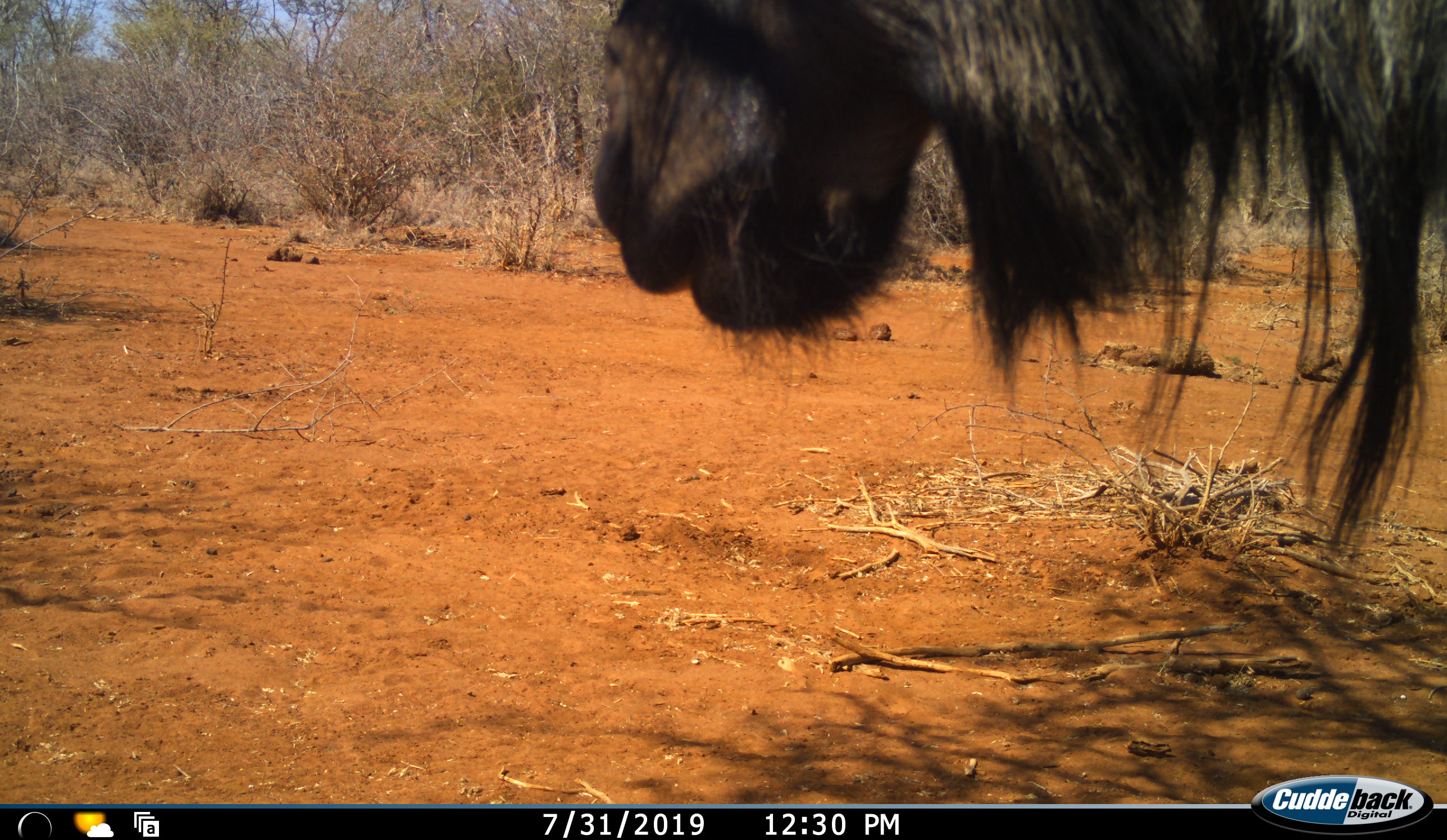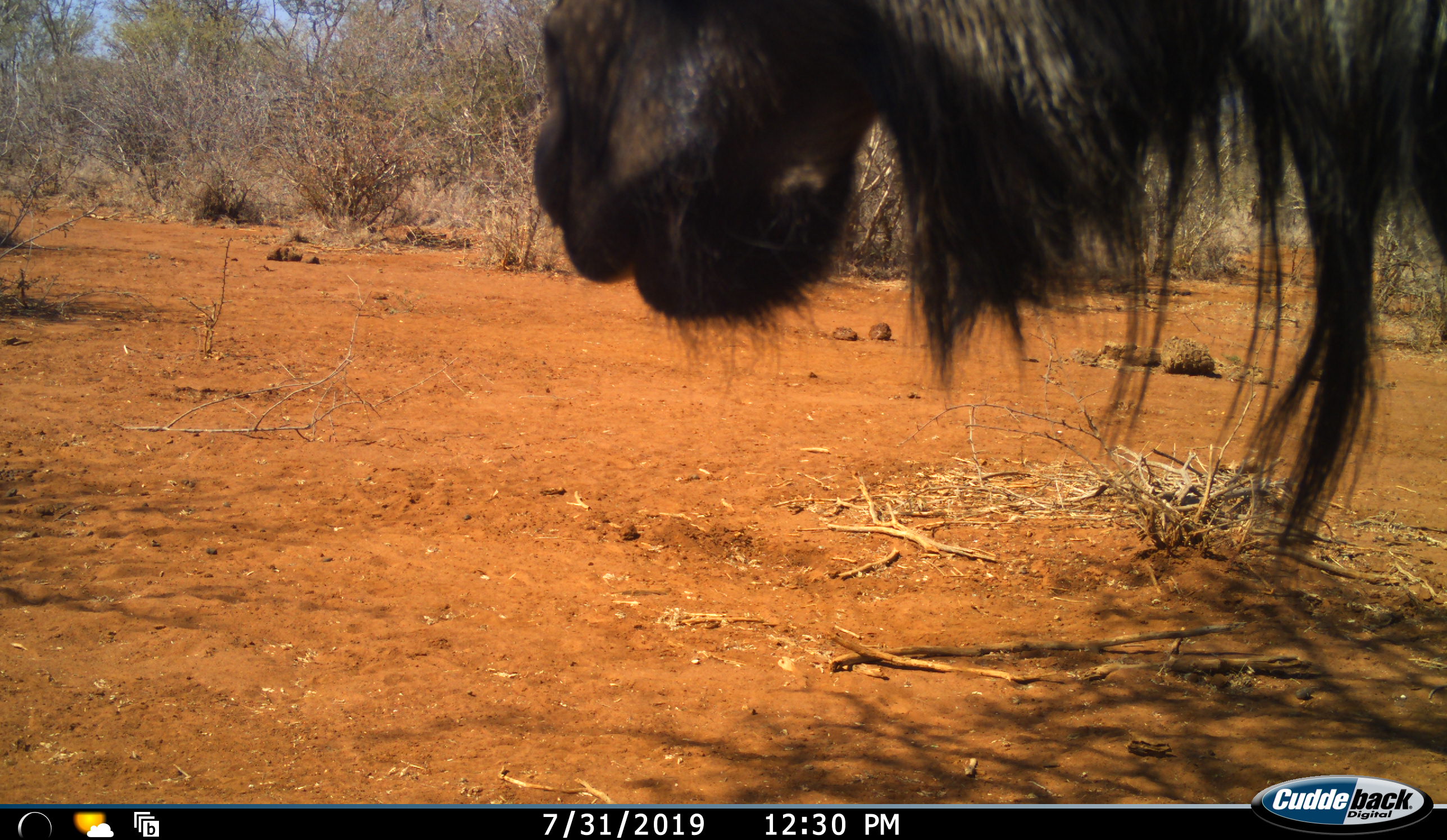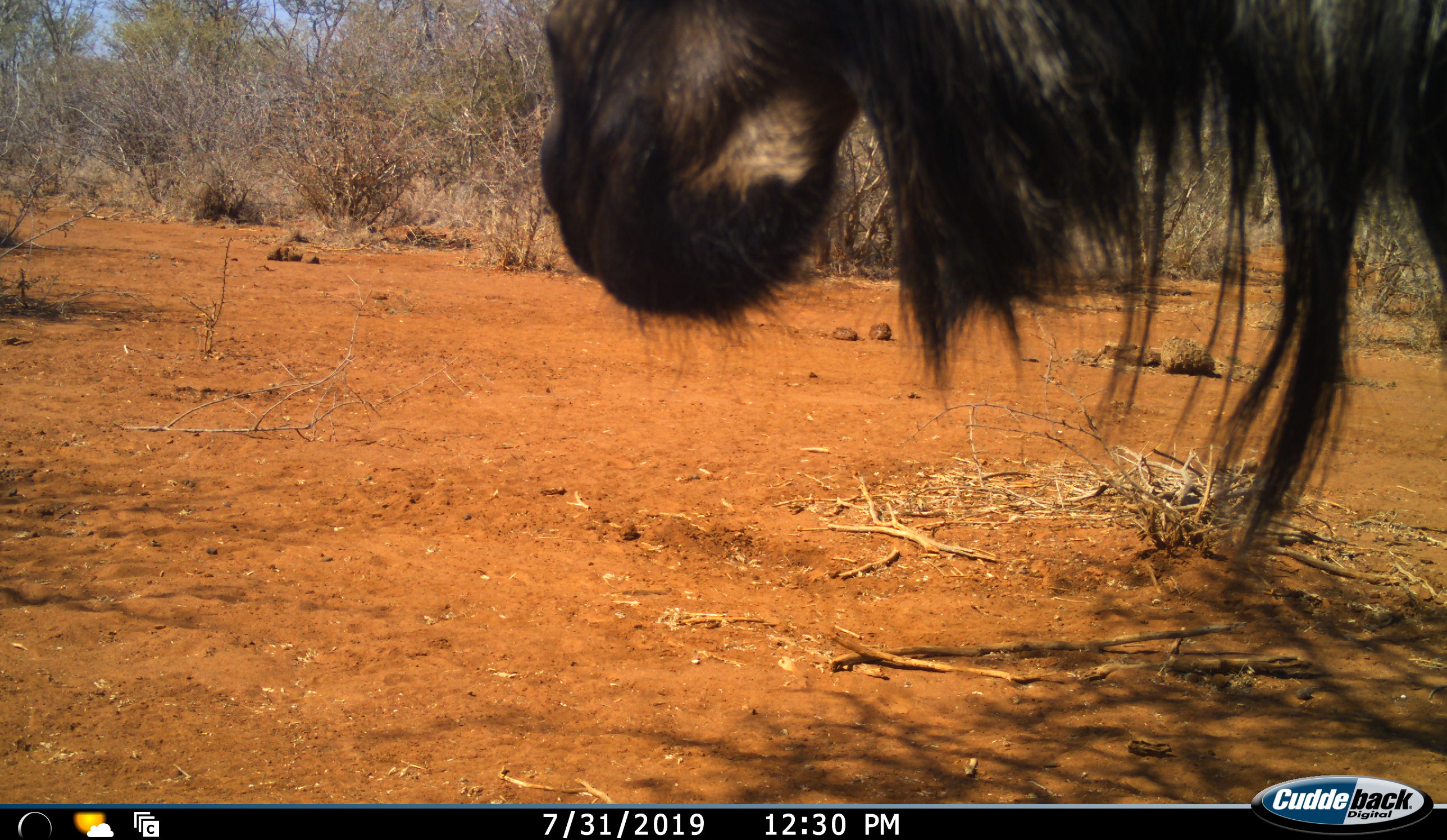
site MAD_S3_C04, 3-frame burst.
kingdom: Animalia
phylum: Chordata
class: Mammalia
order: Artiodactyla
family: Bovidae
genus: Connochaetes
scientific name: Connochaetes taurinus taurinus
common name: blue wildebeest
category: wildebeestblue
Wildebeestblue (blue wildebeest) (Connochaetes taurinus taurinus), count 1. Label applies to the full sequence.